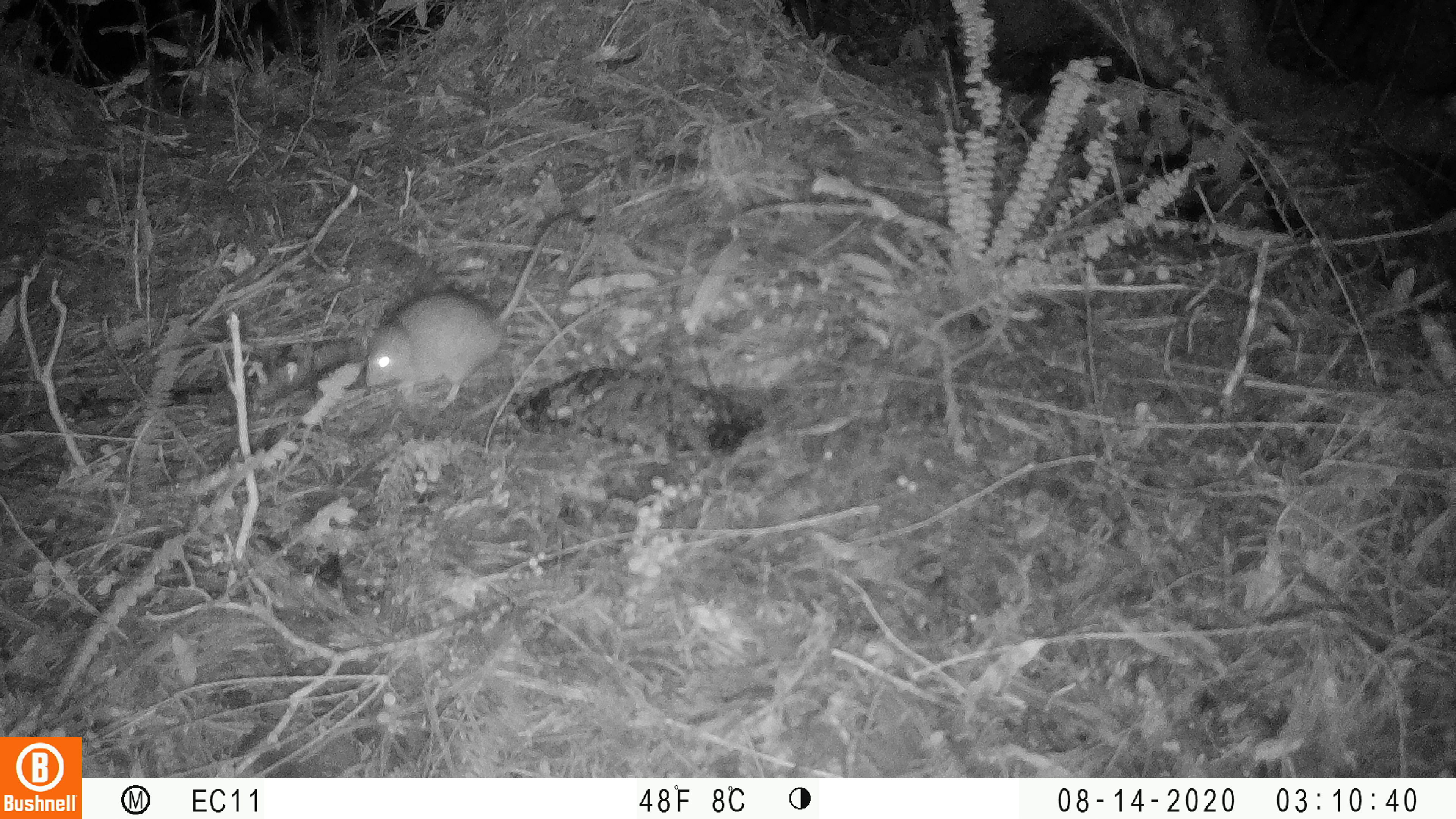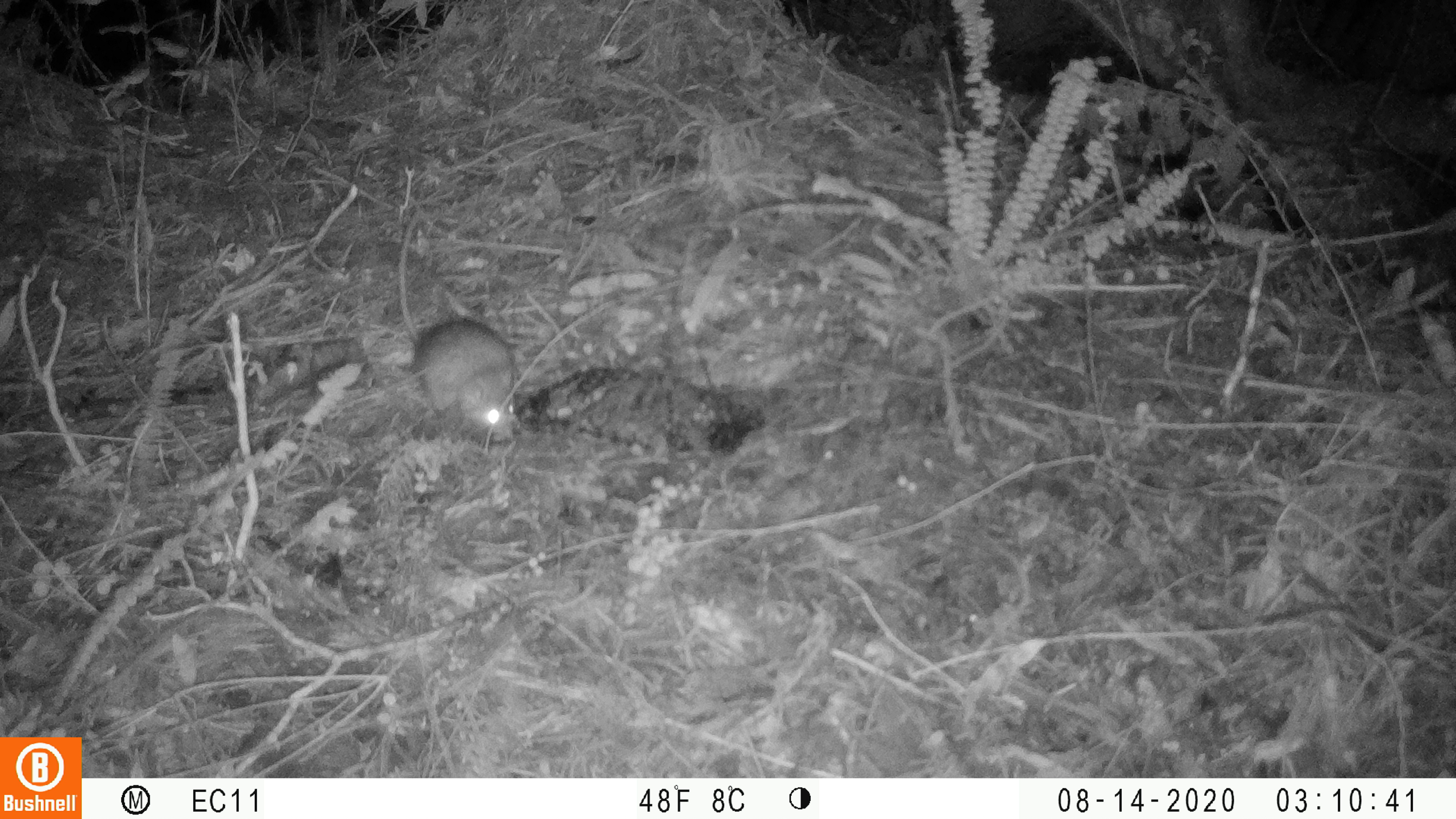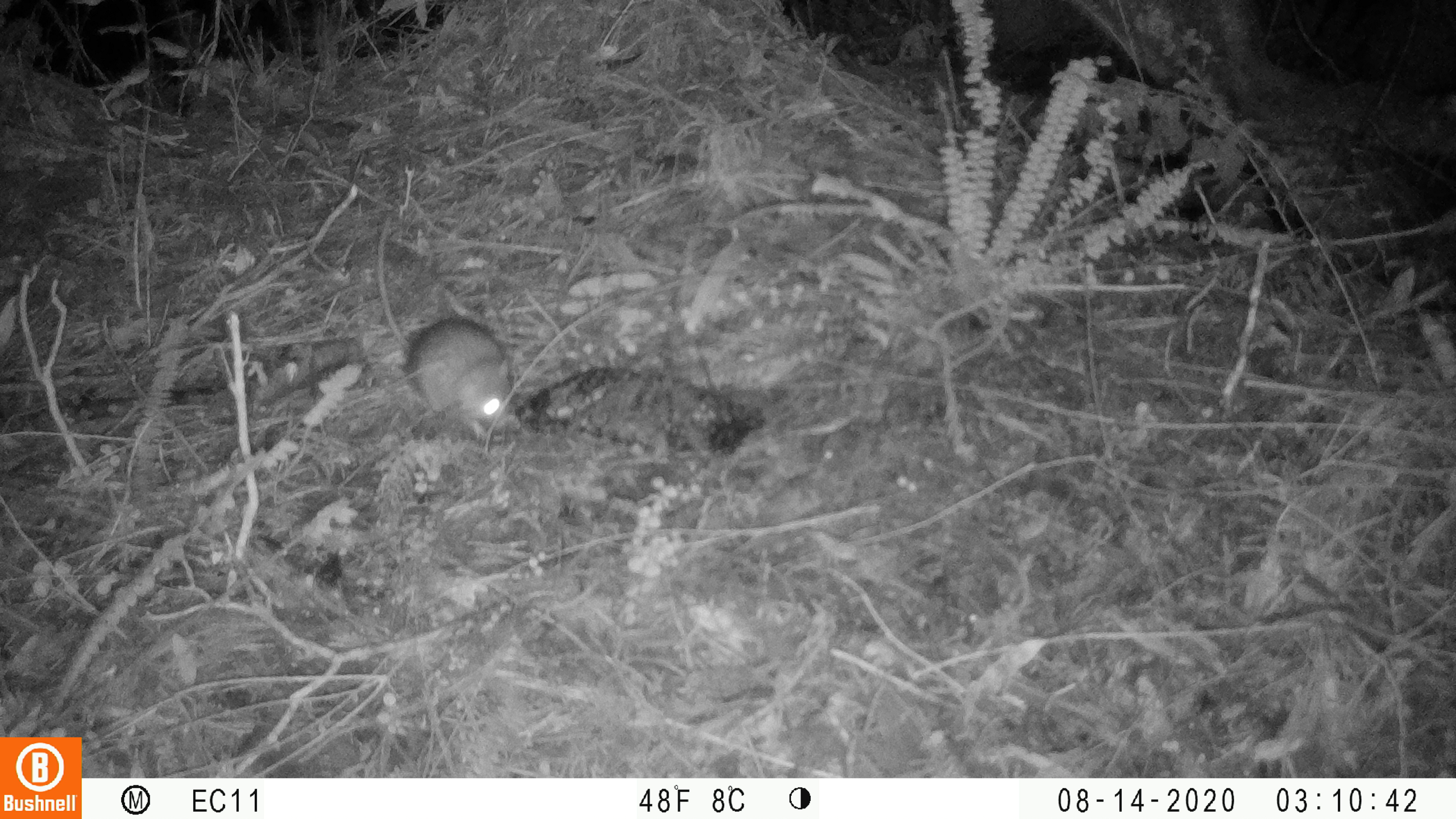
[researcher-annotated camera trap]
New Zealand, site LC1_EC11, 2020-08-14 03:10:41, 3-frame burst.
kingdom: Animalia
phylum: Chordata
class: Mammalia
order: Rodentia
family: Muridae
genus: Rattus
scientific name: Rattus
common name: rat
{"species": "rat (Rattus)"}